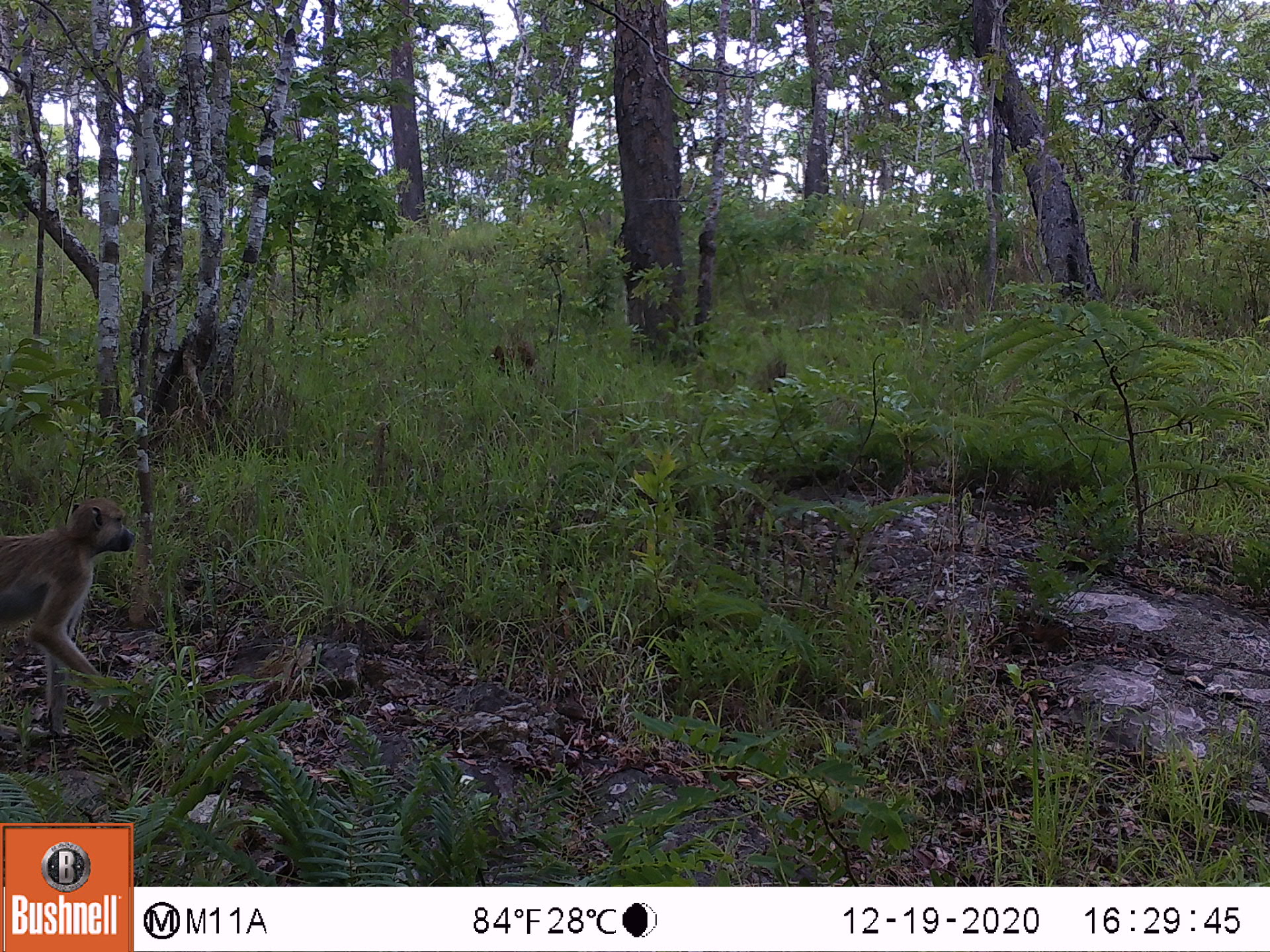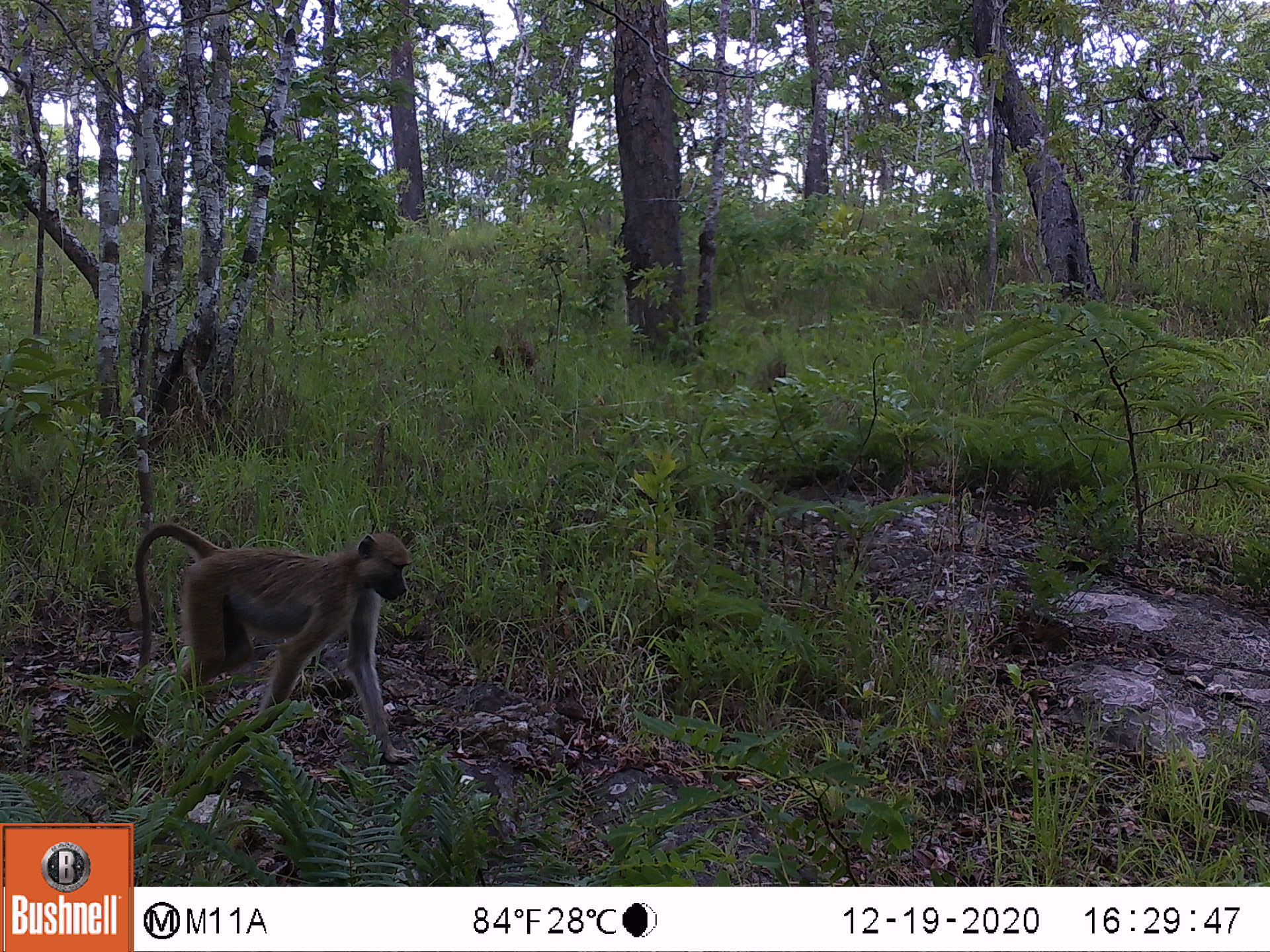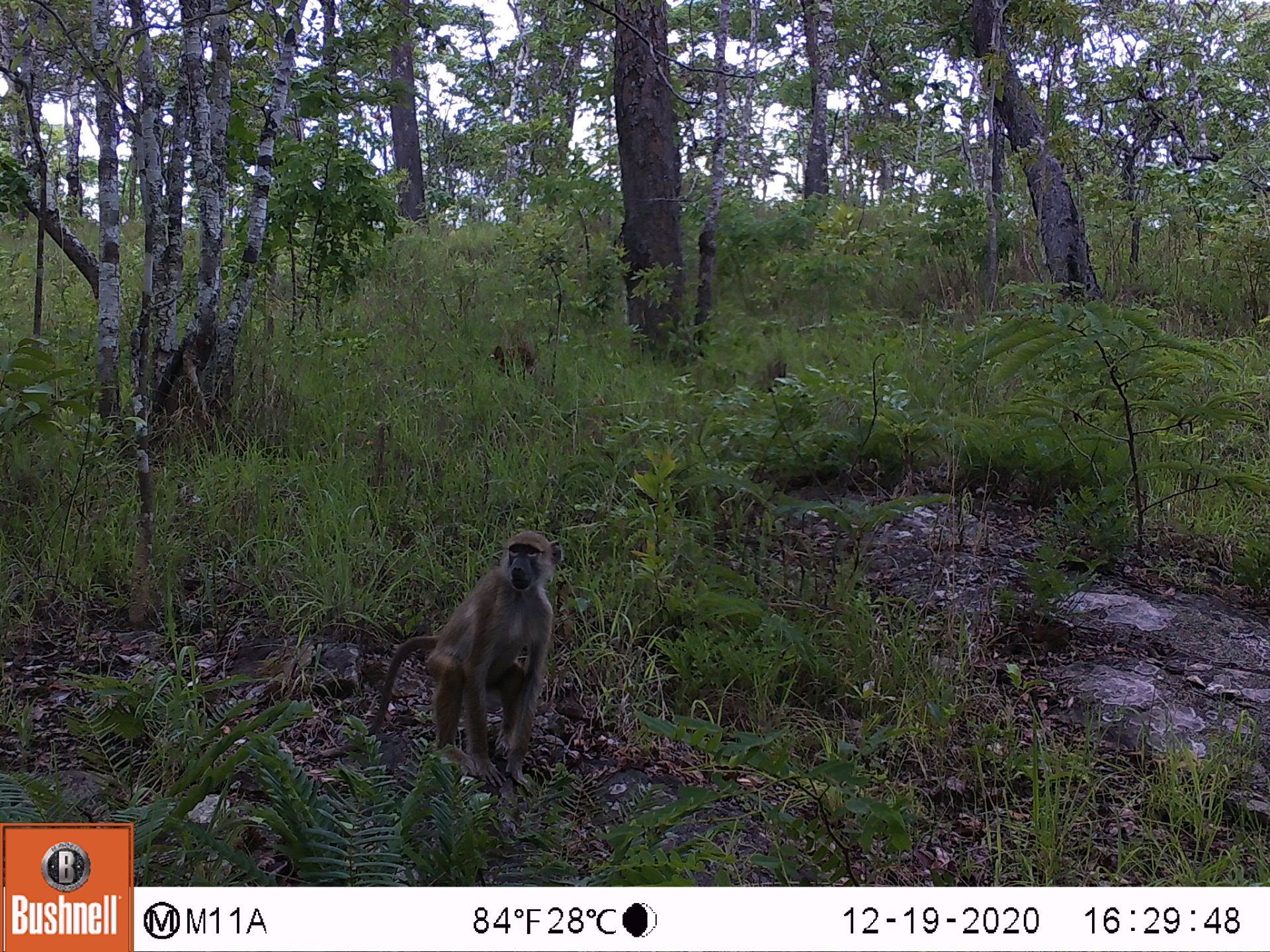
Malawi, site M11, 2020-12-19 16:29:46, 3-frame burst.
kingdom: Animalia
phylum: Chordata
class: Mammalia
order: Primates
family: Cercopithecidae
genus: Papio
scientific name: Papio cynocephalus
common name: yellow baboon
Yellow baboon (Papio cynocephalus), count 1.